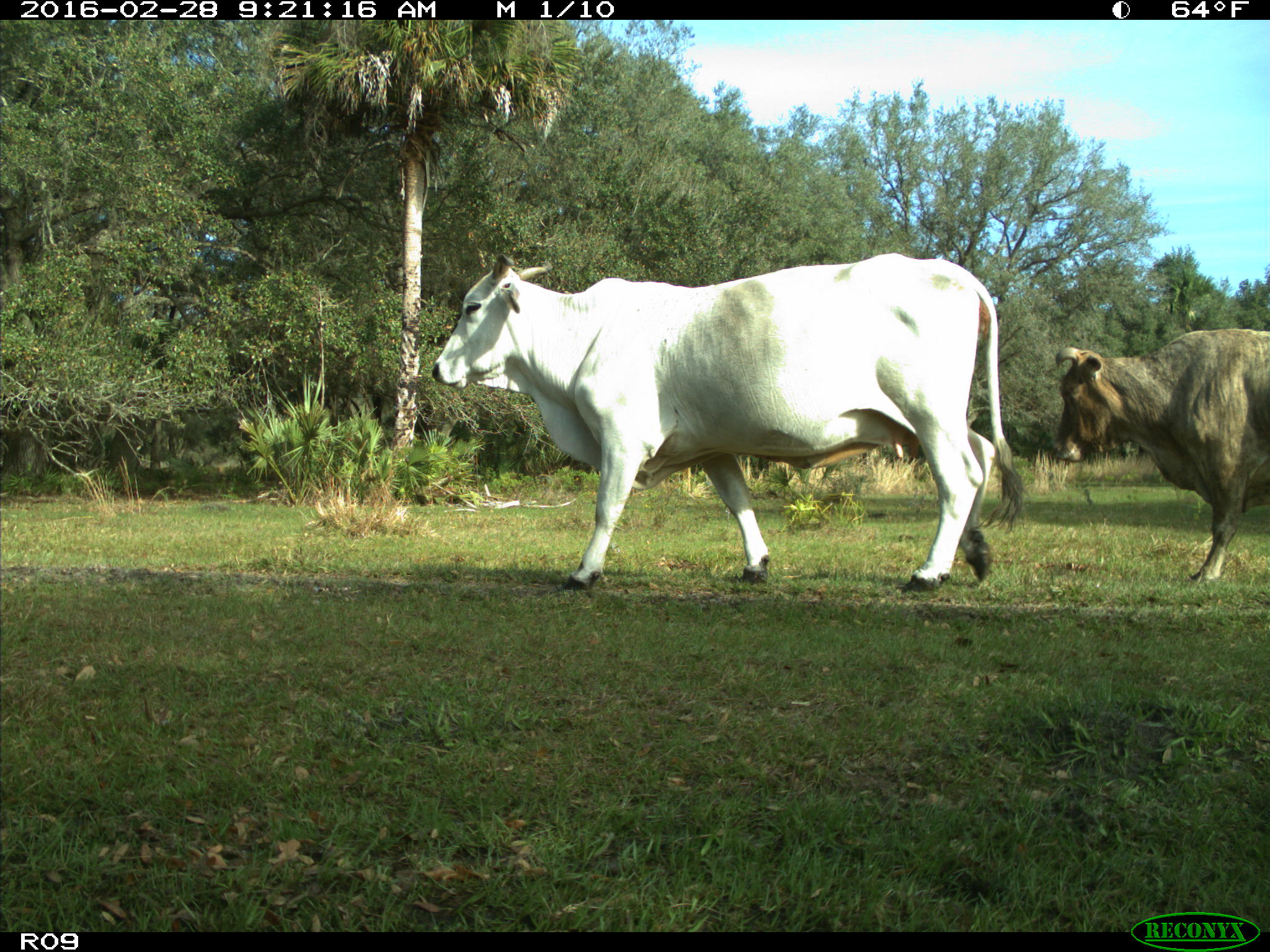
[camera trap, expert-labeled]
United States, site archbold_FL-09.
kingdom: Animalia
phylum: Chordata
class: Mammalia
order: Artiodactyla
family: Bovidae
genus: Bos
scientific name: Bos taurus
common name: domestic cow